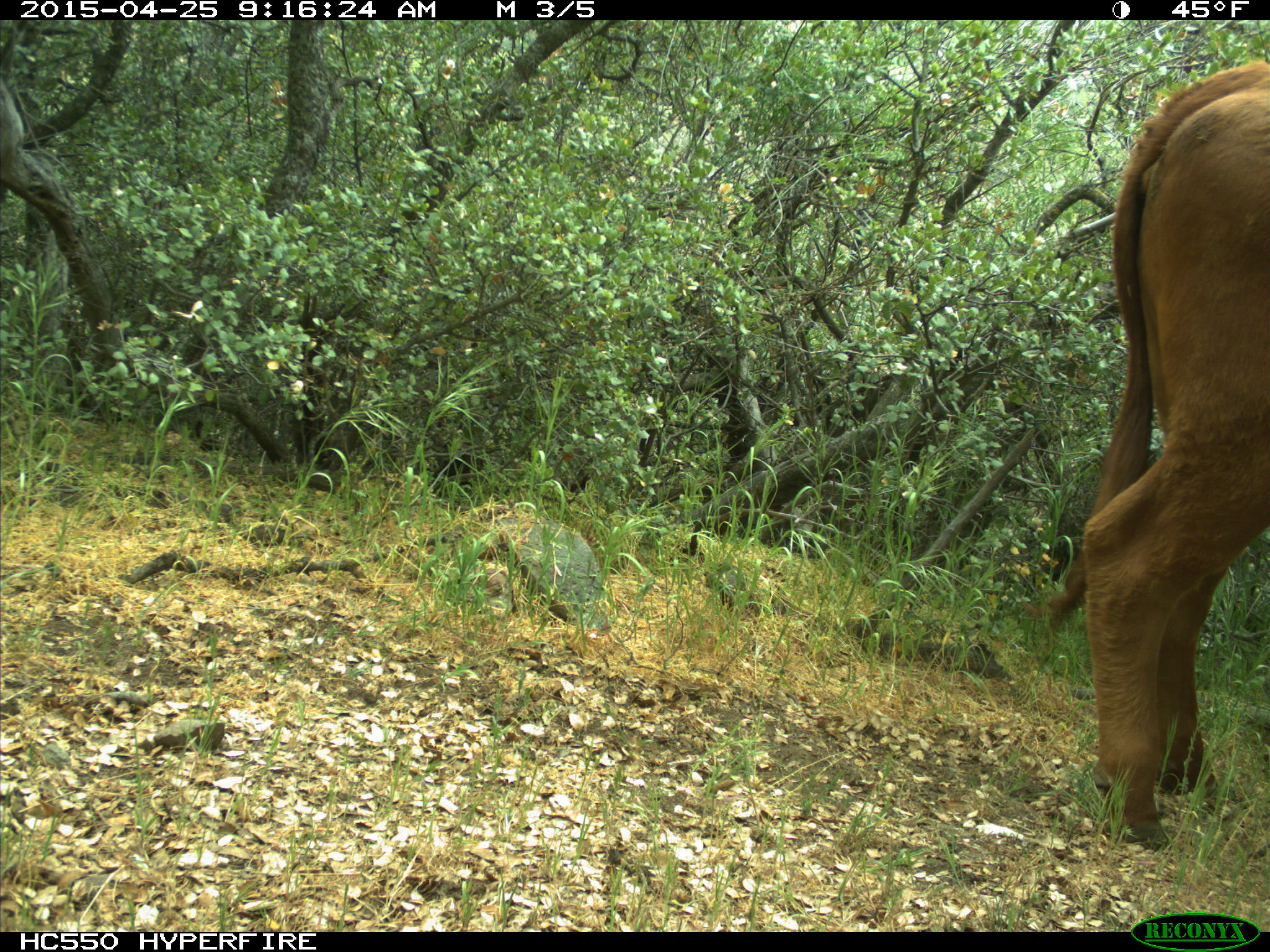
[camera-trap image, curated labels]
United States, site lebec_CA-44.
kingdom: Animalia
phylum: Chordata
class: Mammalia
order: Artiodactyla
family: Suidae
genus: Sus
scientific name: Sus scrofa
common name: wild boar